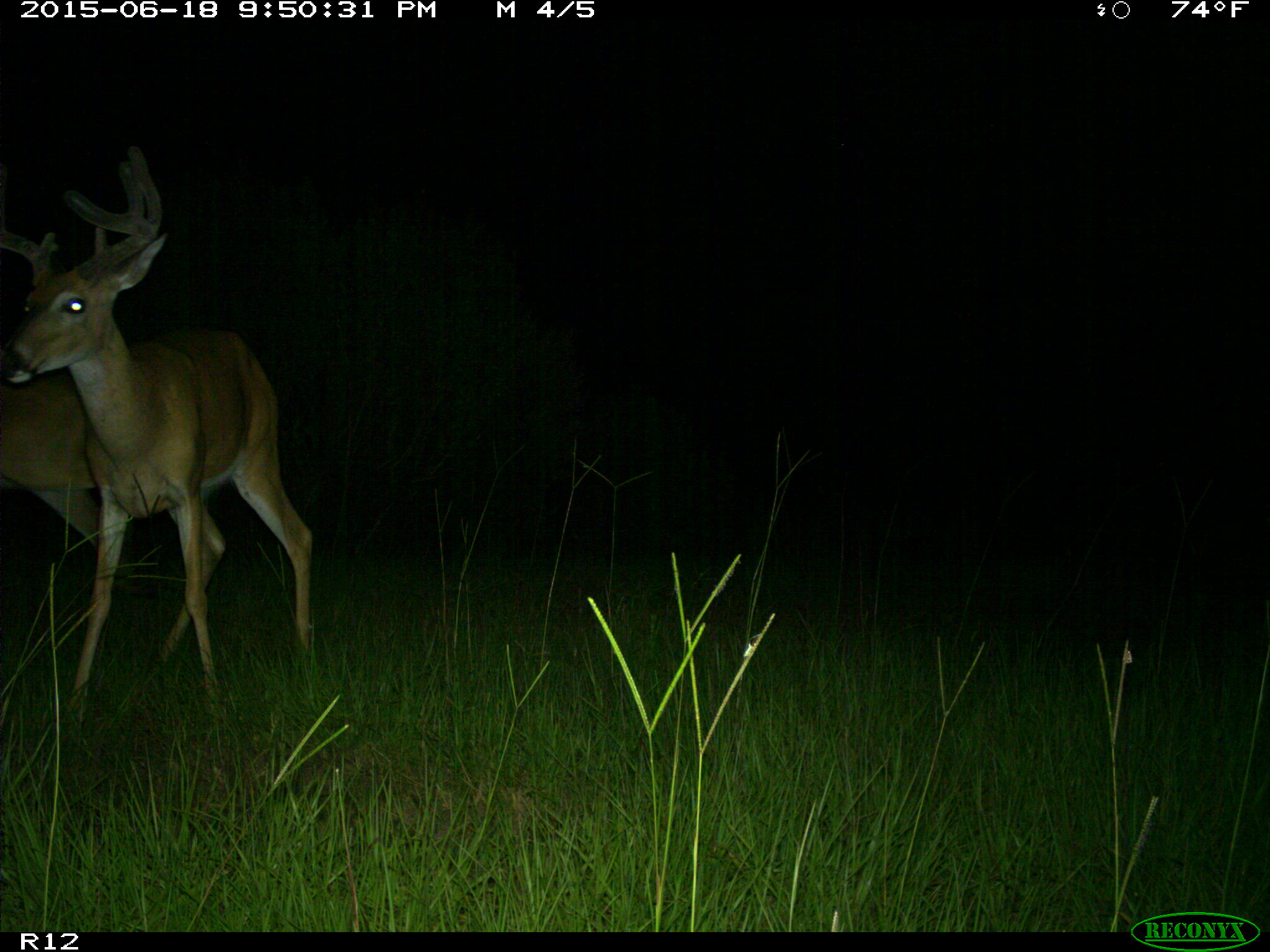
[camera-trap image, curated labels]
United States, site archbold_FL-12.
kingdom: Animalia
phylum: Chordata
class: Mammalia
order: Artiodactyla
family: Cervidae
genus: Odocoileus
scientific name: Odocoileus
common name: deer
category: unidentified deer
Unidentified deer (deer) (Odocoileus).